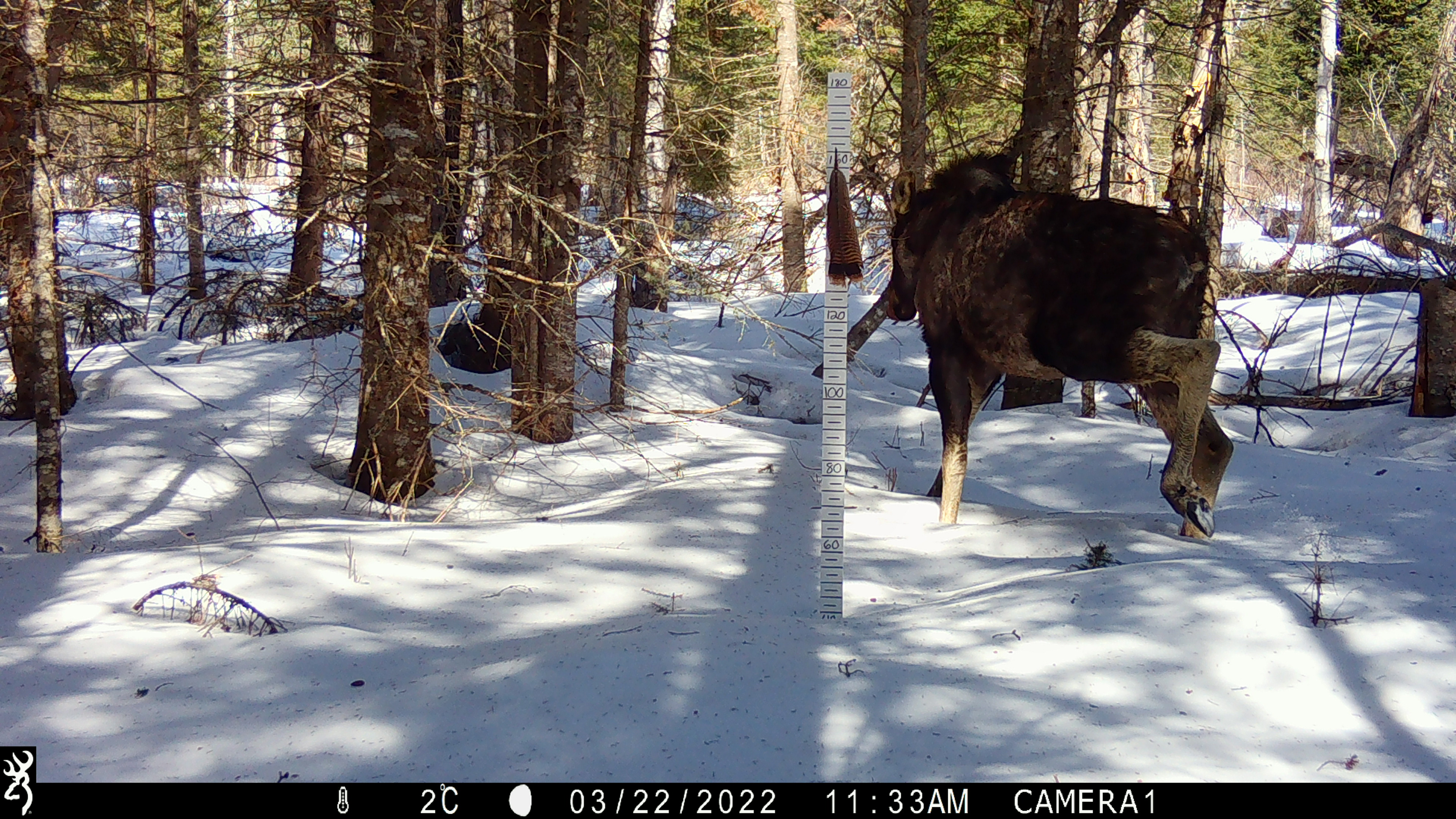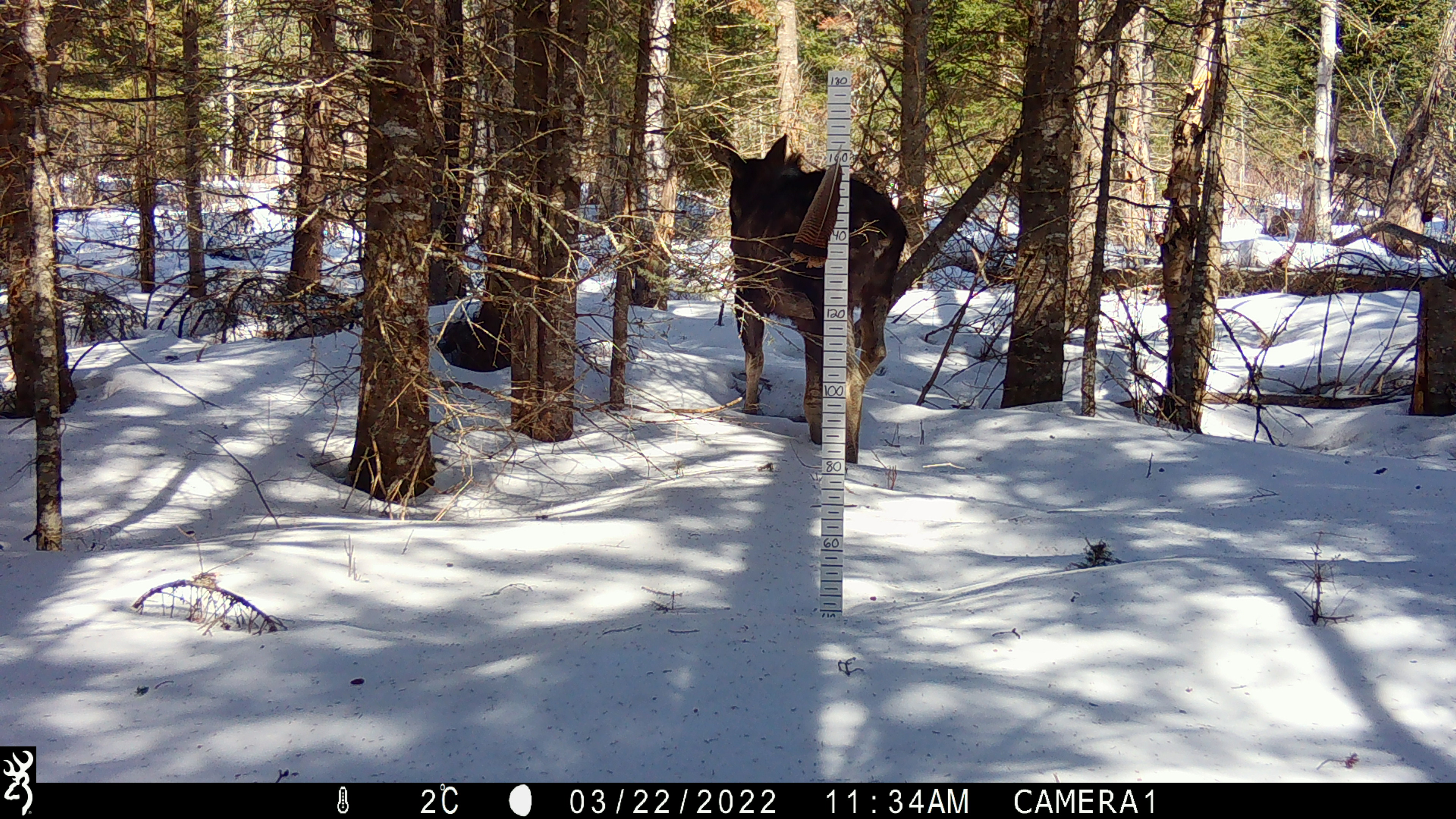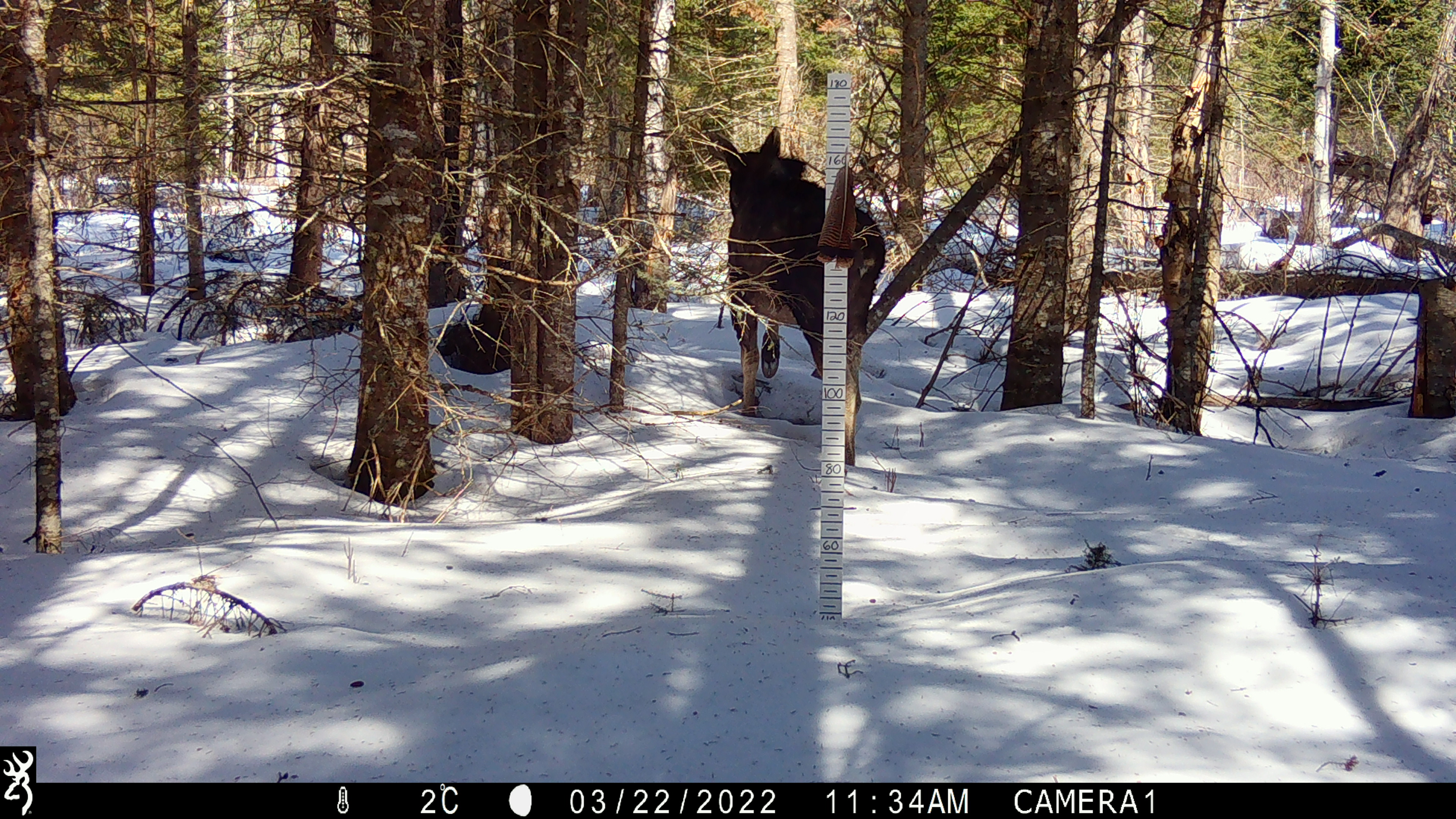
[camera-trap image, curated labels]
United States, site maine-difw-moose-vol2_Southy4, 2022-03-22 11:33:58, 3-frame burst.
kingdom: Animalia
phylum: Chordata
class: Mammalia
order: Artiodactyla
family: Cervidae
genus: Alces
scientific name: Alces alces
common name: moose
Moose (Alces alces).